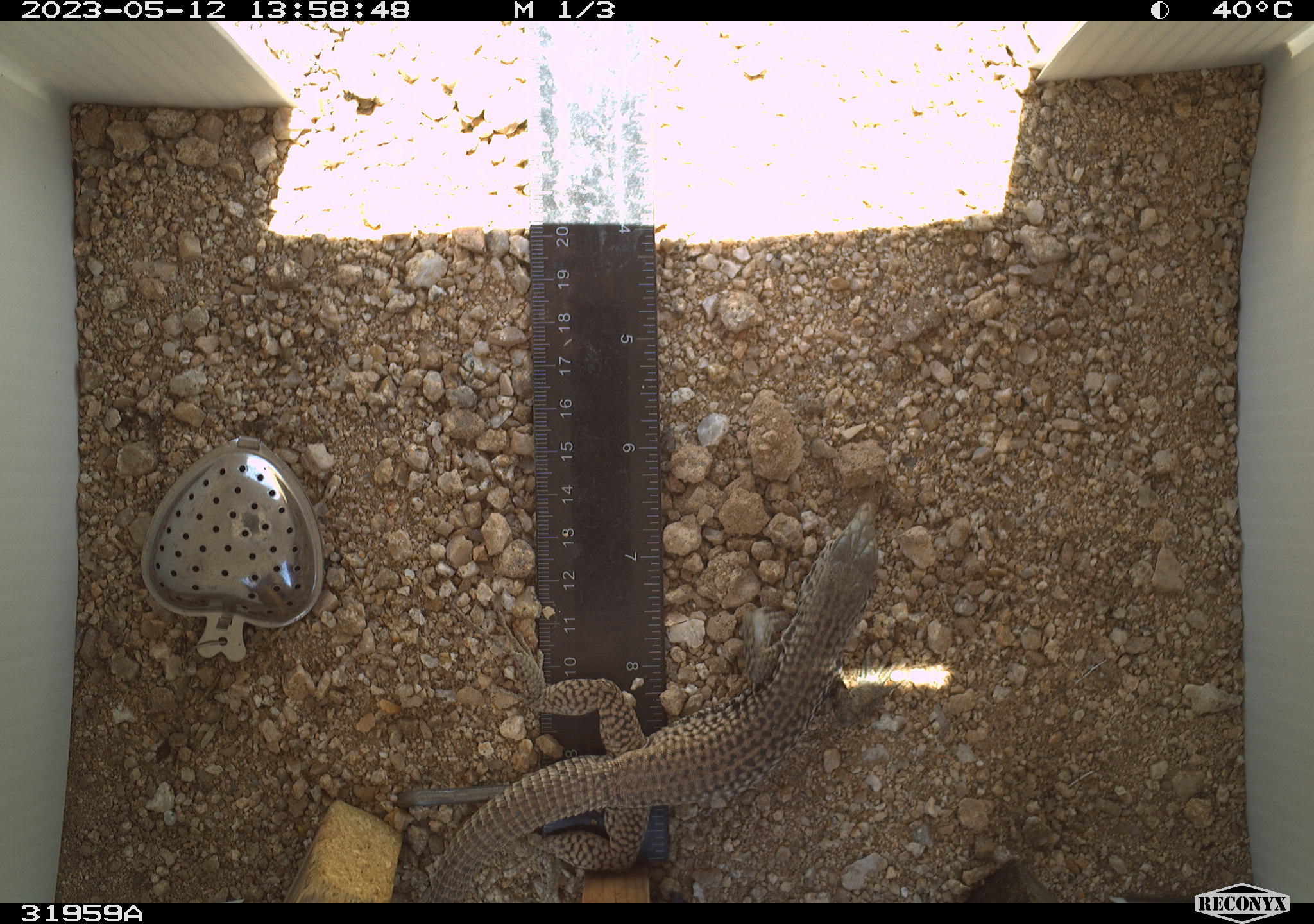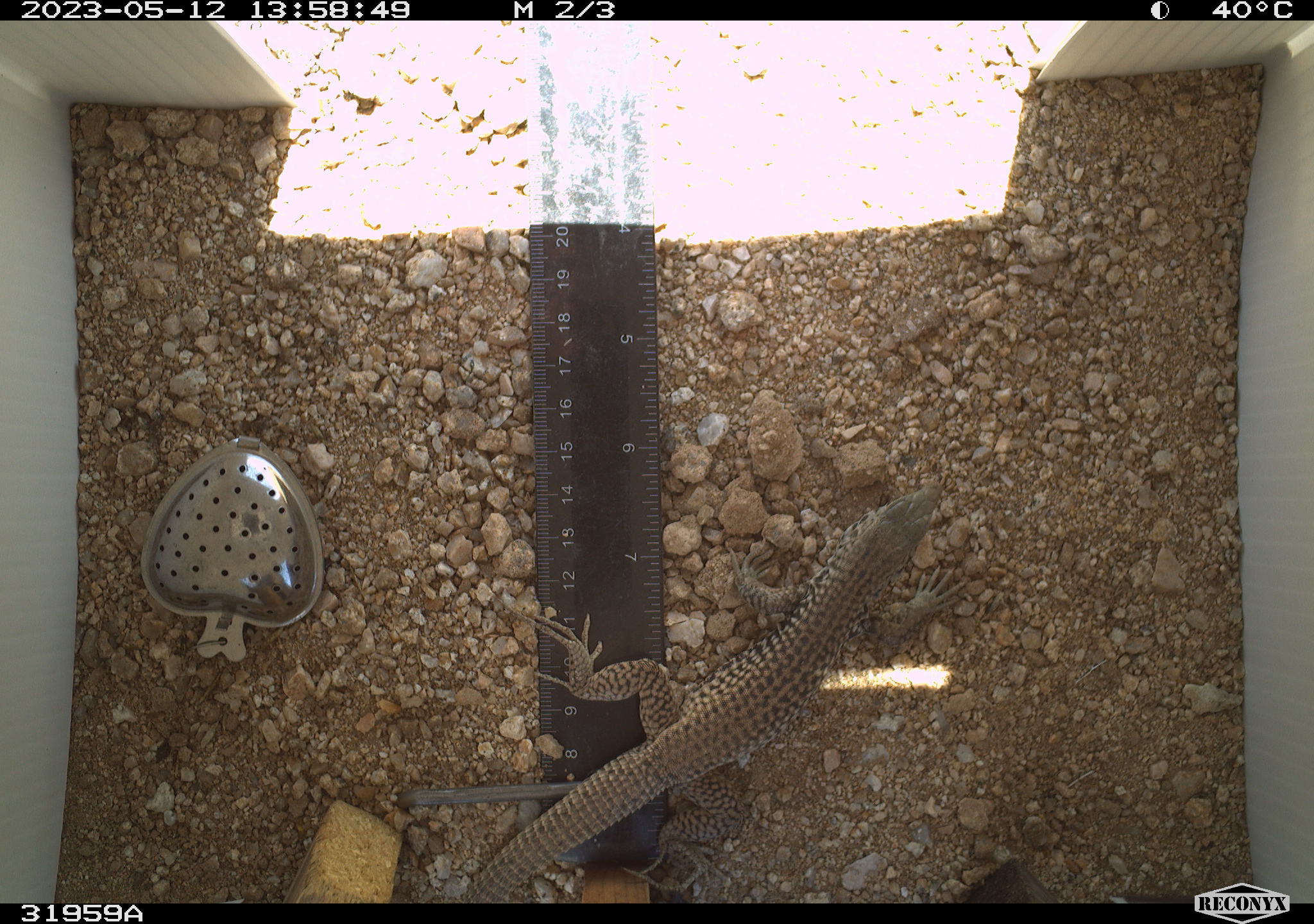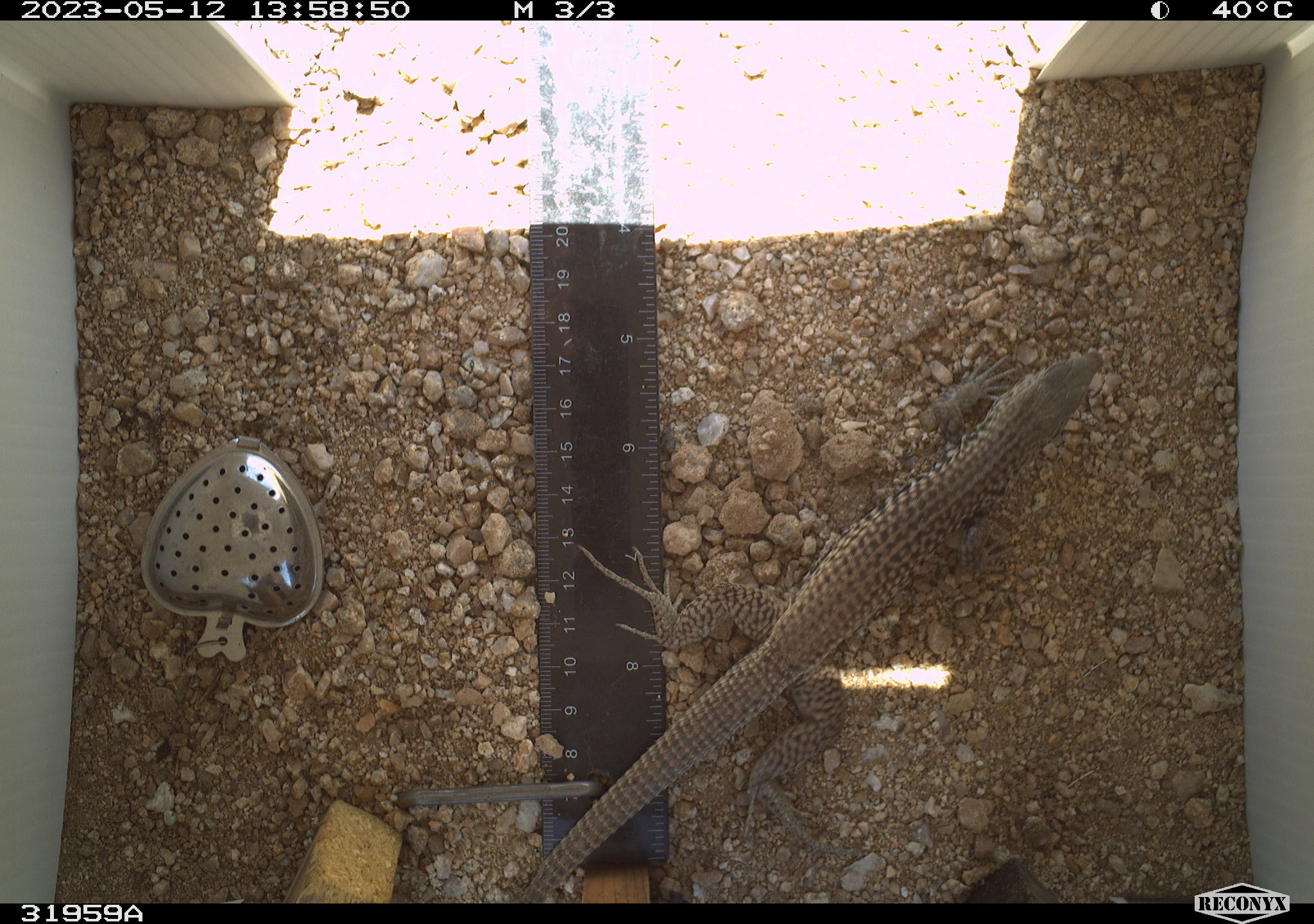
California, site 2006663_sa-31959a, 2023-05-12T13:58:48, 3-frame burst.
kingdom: Animalia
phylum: Chordata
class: Reptilia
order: Squamata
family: Teiidae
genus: Aspidoscelis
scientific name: Aspidoscelis tigris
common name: western whiptail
Western whiptail (Aspidoscelis tigris).